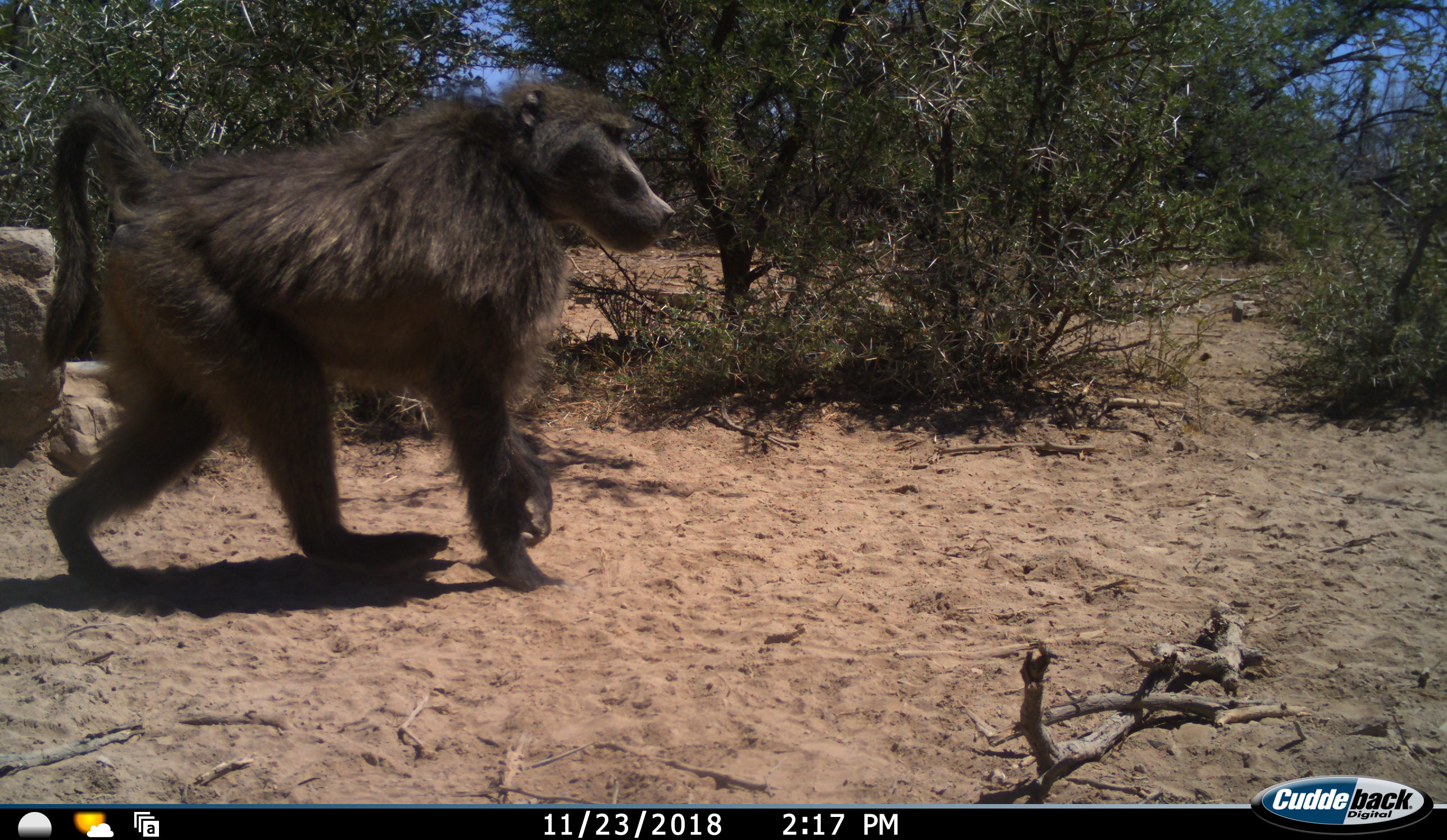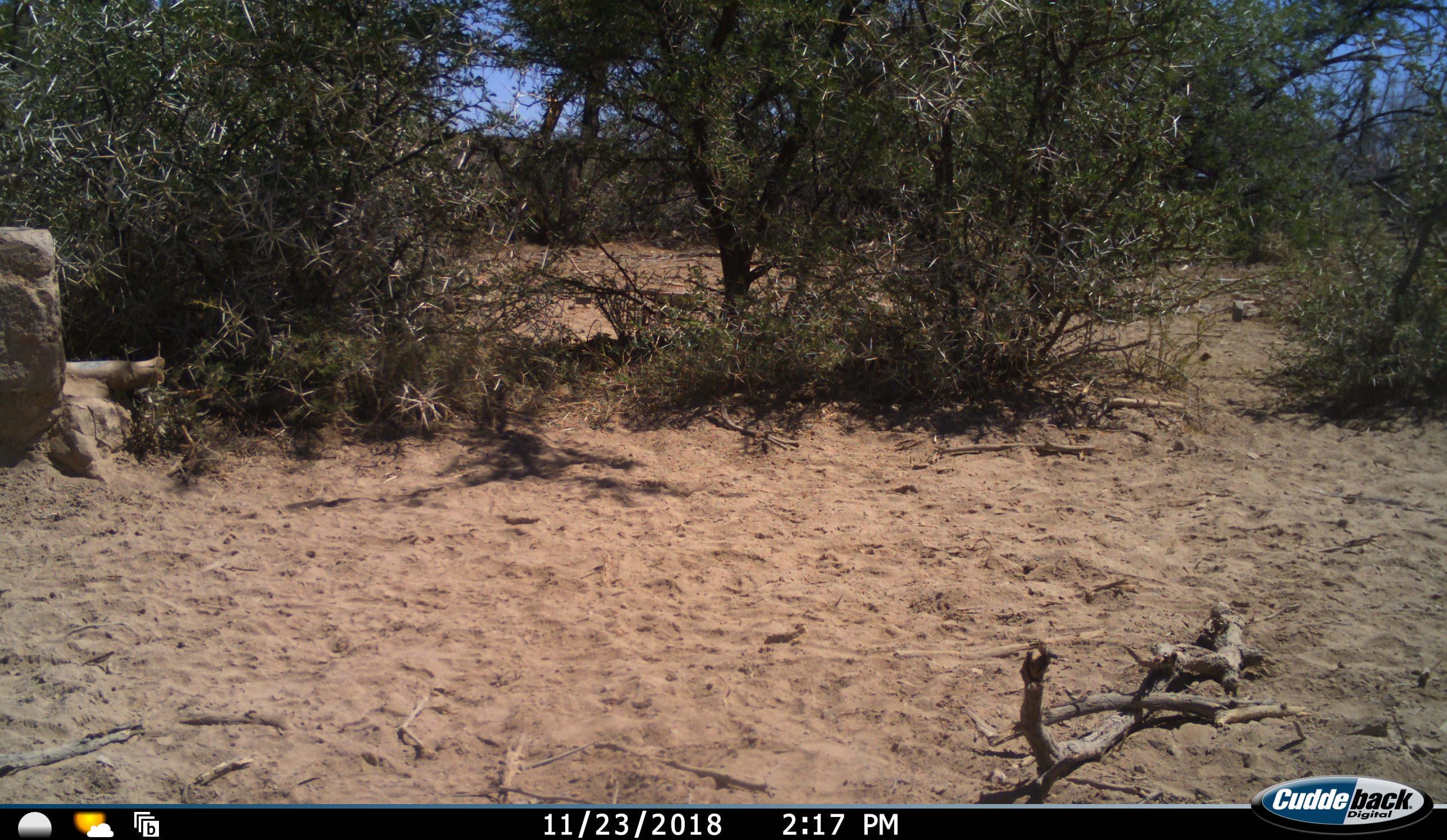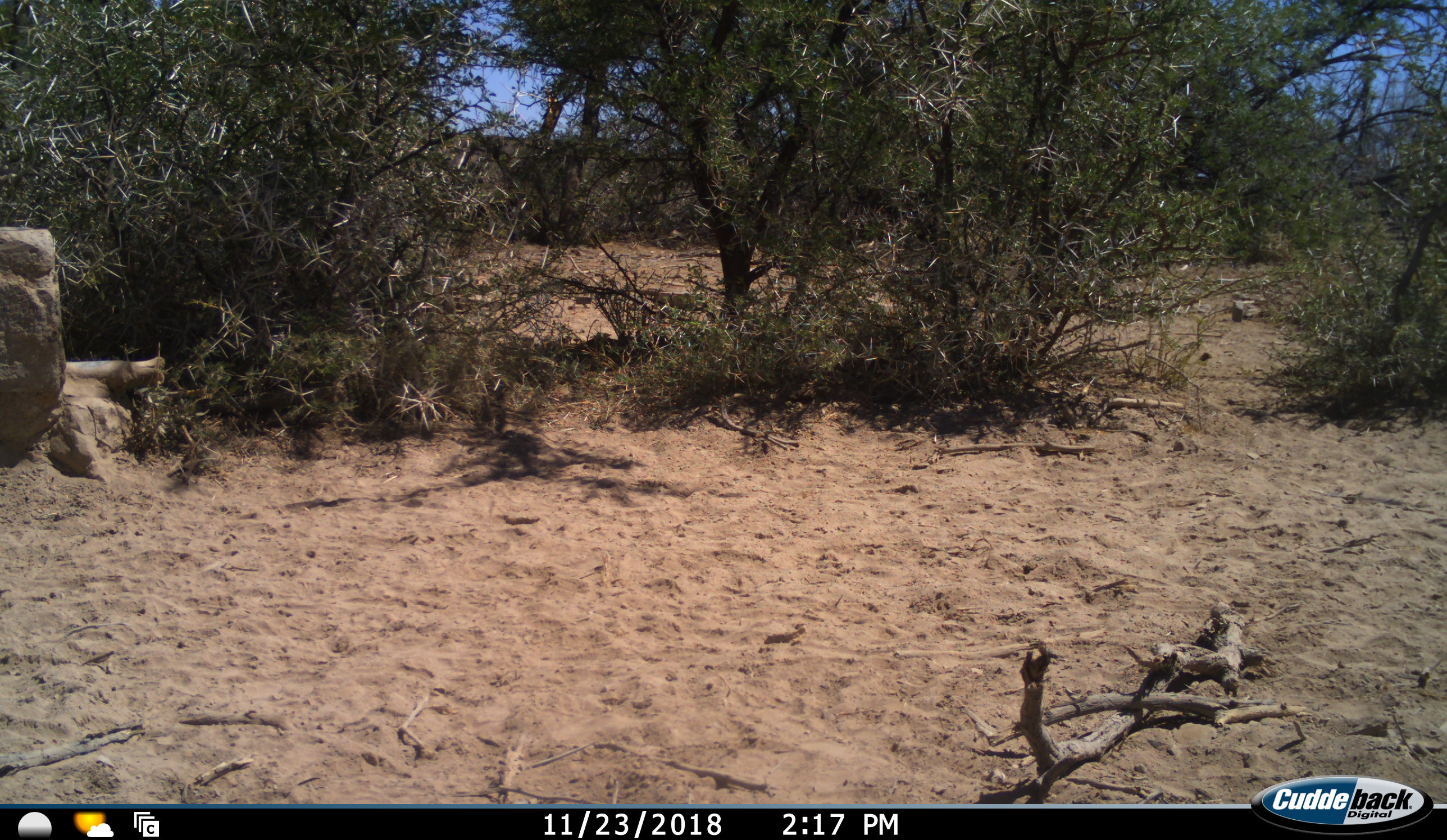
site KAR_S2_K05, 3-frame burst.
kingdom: Animalia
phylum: Chordata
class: Mammalia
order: Primates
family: Cercopithecidae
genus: Papio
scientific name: Papio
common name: baboon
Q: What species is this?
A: Baboon (Papio).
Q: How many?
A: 1.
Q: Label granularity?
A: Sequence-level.